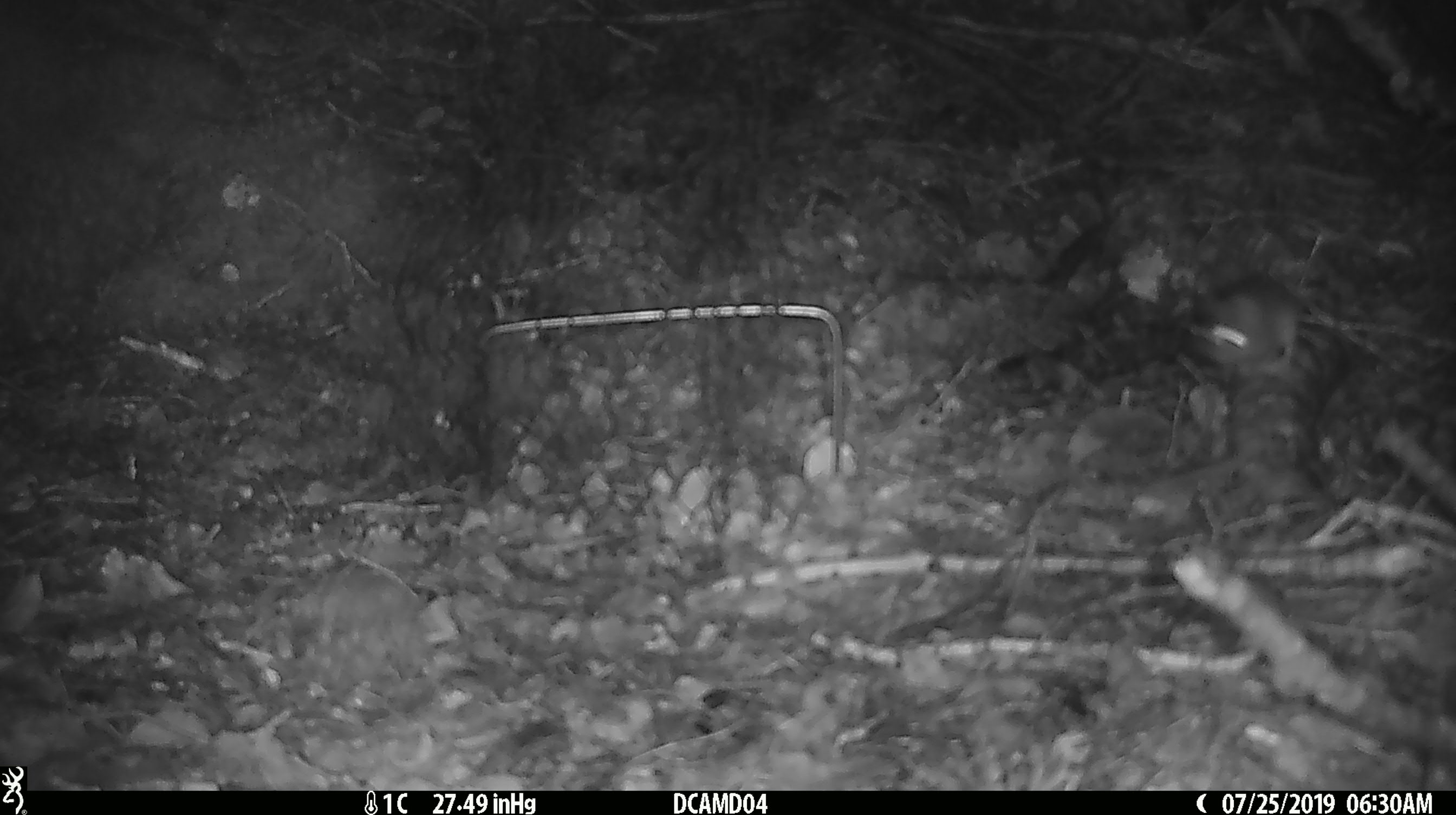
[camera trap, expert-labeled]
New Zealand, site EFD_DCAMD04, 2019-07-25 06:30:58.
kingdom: Animalia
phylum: Chordata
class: Mammalia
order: Rodentia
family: Muridae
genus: Mus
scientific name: Mus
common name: mouse